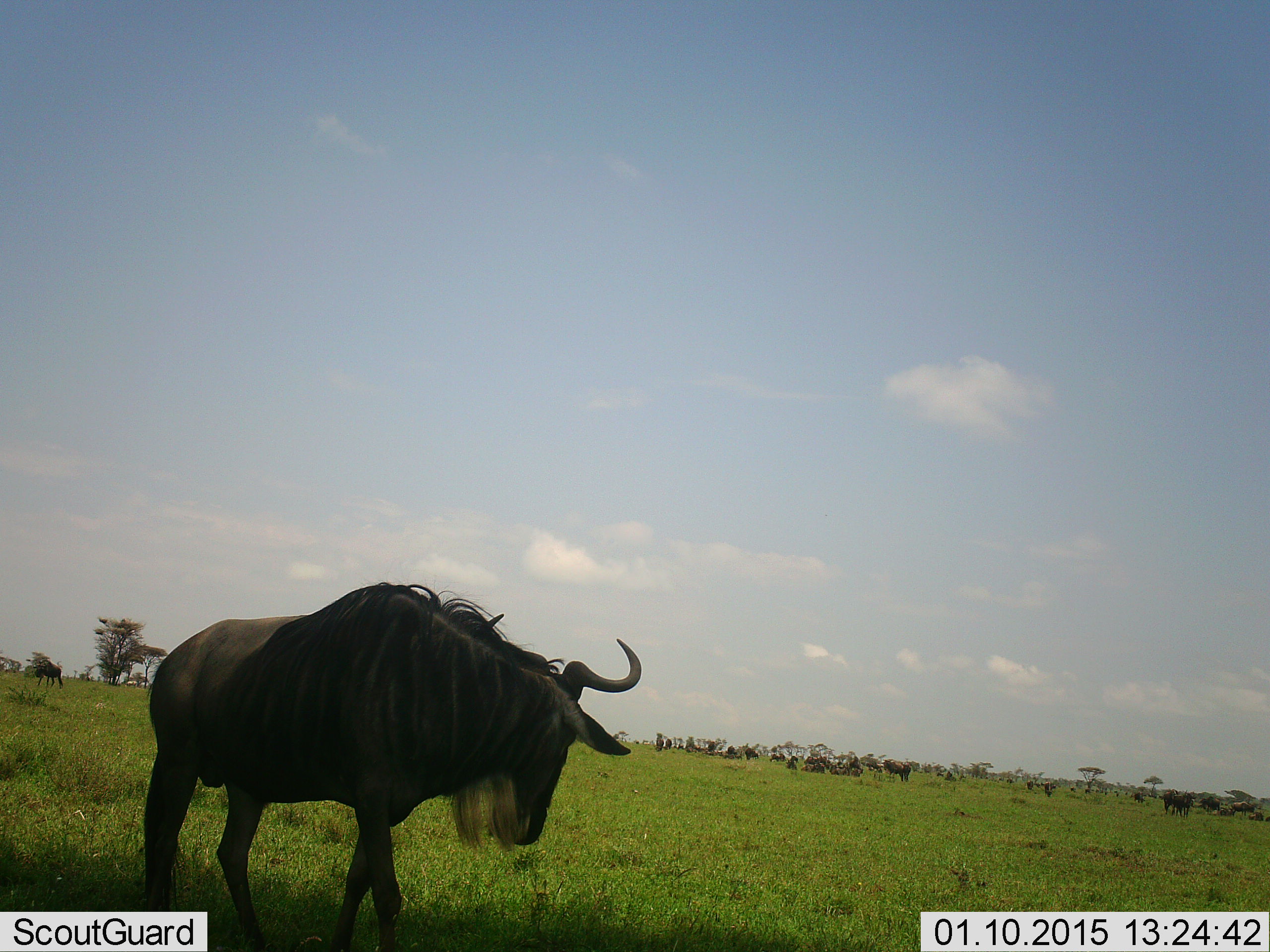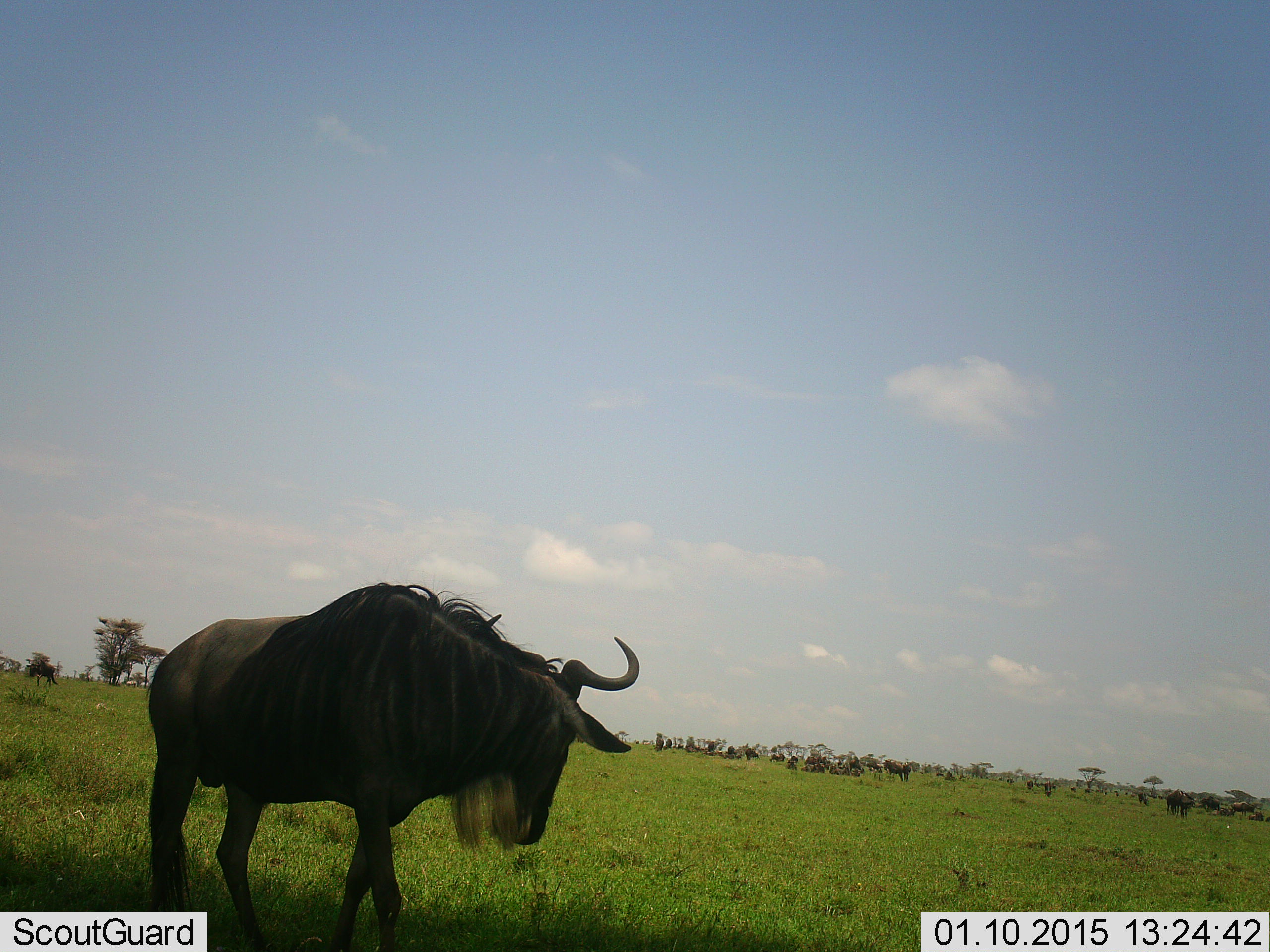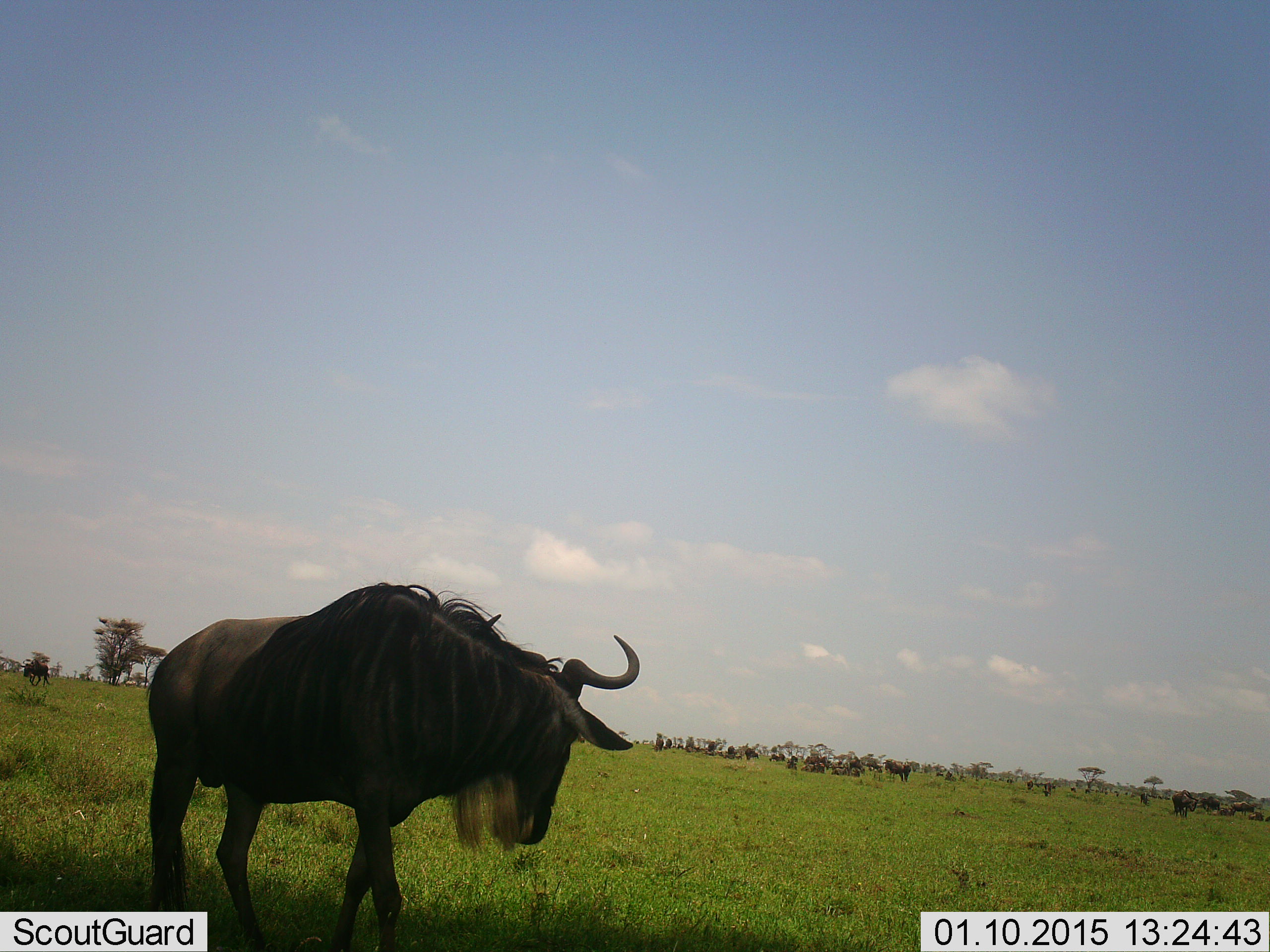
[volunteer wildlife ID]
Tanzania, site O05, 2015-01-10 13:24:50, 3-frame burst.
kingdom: Animalia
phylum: Chordata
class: Mammalia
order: Artiodactyla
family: Bovidae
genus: Connochaetes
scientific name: Connochaetes taurinus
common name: blue wildebeest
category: wildebeest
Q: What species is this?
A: Wildebeest (blue wildebeest) (Connochaetes taurinus).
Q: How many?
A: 11-50.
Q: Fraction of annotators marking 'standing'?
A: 100%.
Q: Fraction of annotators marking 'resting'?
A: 20%.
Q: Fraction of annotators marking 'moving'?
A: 50%.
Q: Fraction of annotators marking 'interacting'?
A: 0%.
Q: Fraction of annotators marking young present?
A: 0%.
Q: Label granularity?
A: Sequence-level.